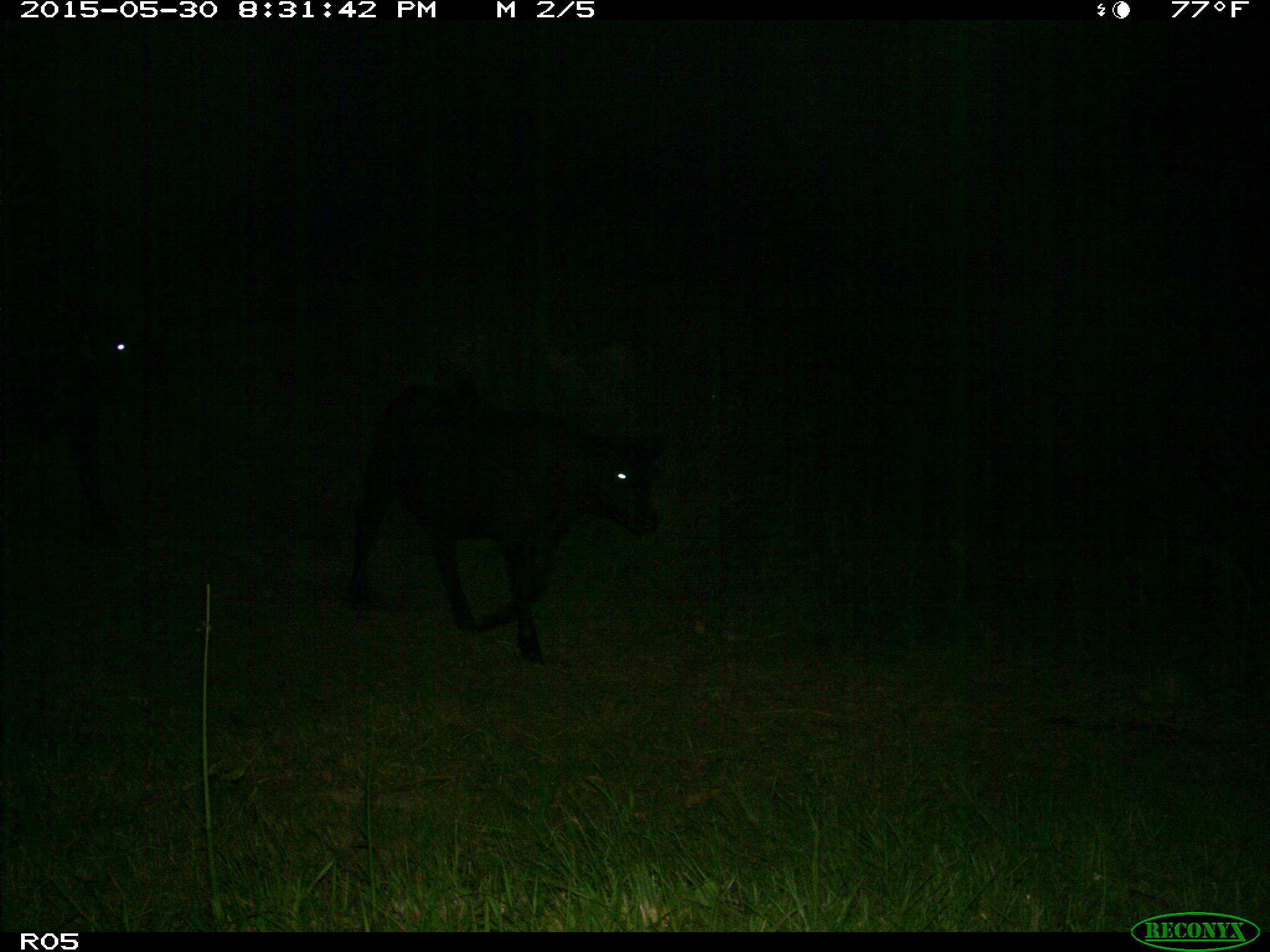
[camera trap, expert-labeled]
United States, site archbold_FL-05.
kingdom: Animalia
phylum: Chordata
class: Mammalia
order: Artiodactyla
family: Bovidae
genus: Bos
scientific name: Bos taurus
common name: domestic cow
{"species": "Bos taurus (domestic cow)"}